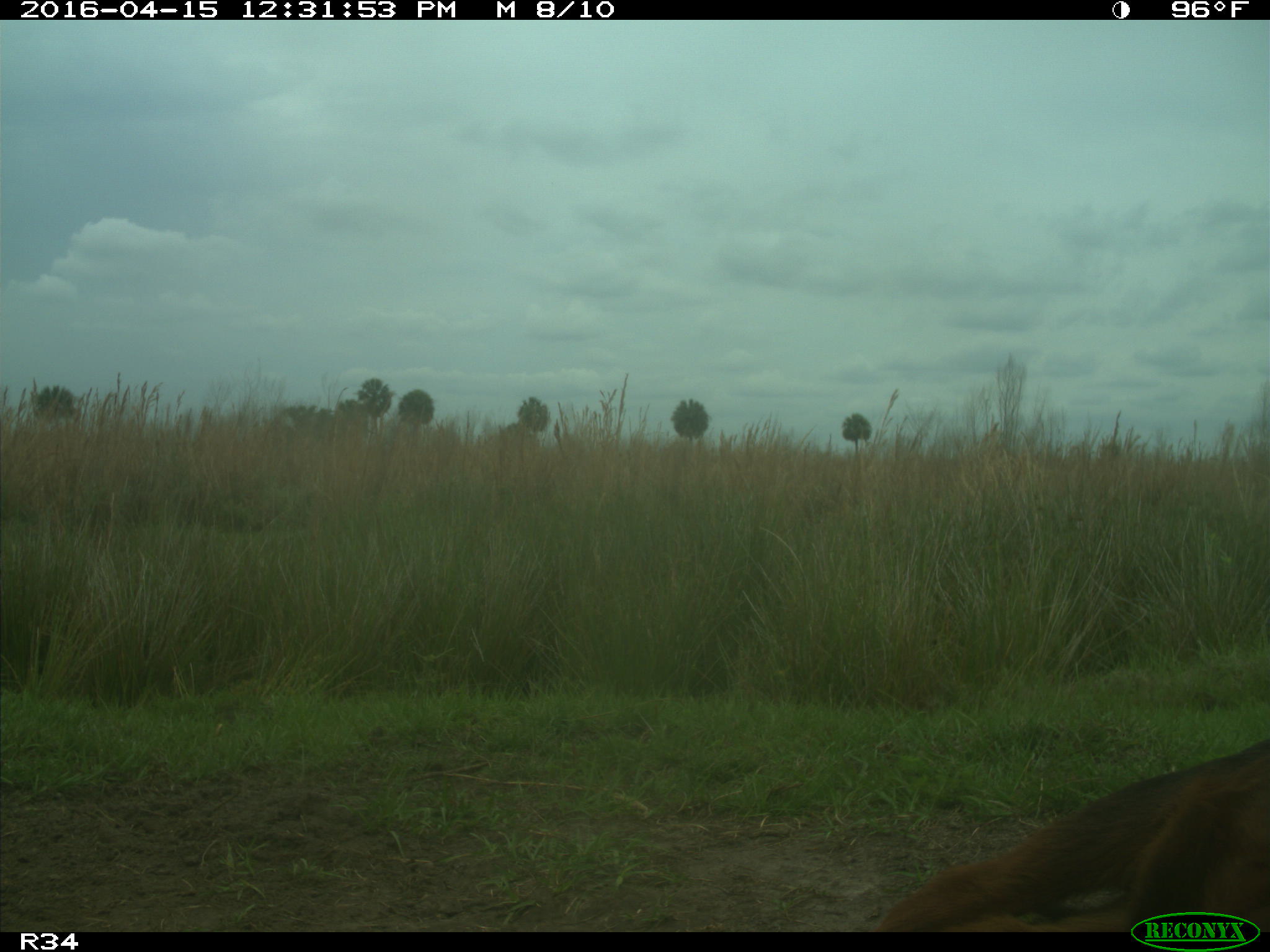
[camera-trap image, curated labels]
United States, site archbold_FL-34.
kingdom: Animalia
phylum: Chordata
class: Mammalia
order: Artiodactyla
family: Bovidae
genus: Bos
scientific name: Bos taurus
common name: domestic cow